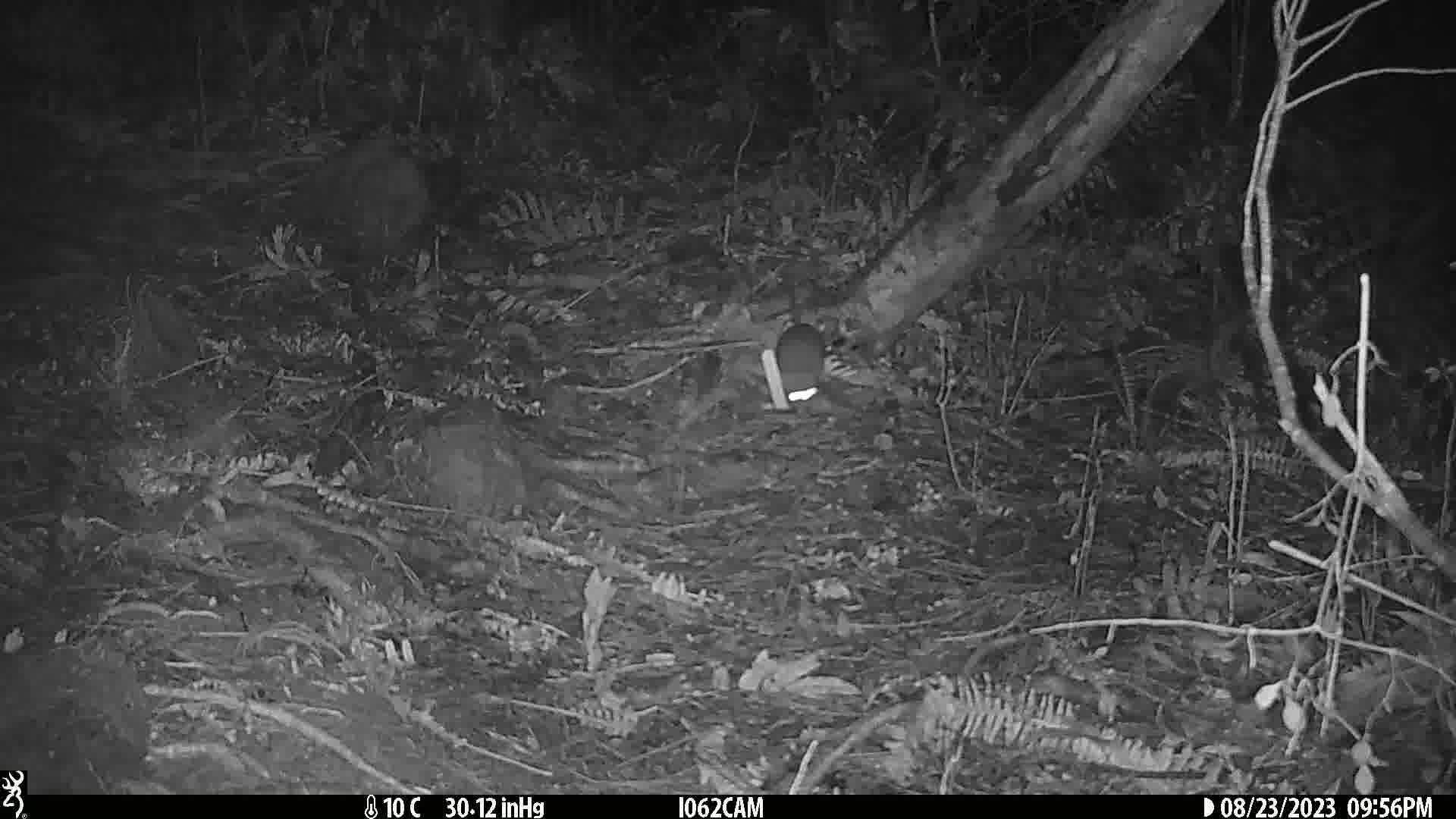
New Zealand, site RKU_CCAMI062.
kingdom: Animalia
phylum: Chordata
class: Mammalia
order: Rodentia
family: Muridae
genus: Rattus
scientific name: Rattus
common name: rat